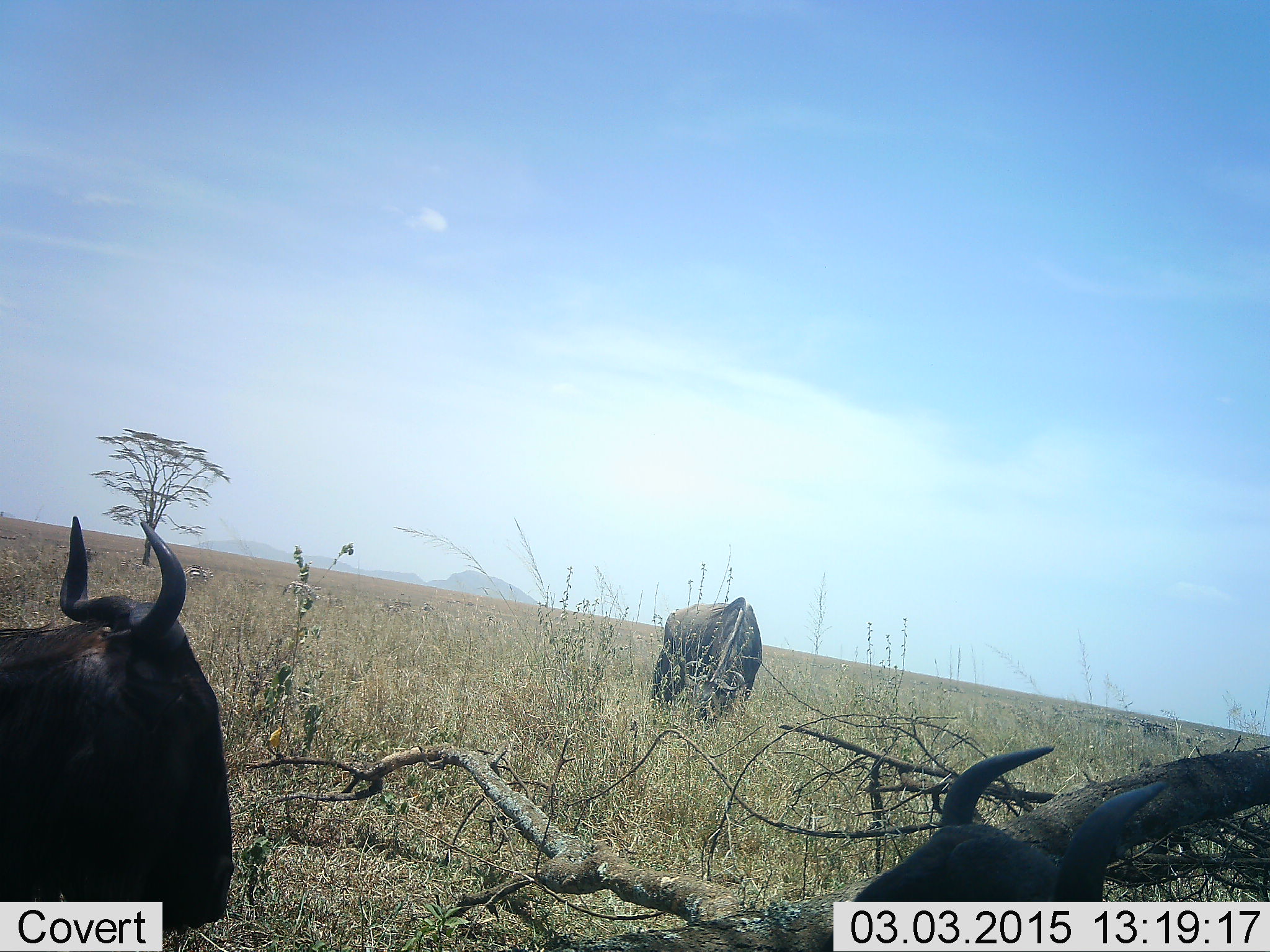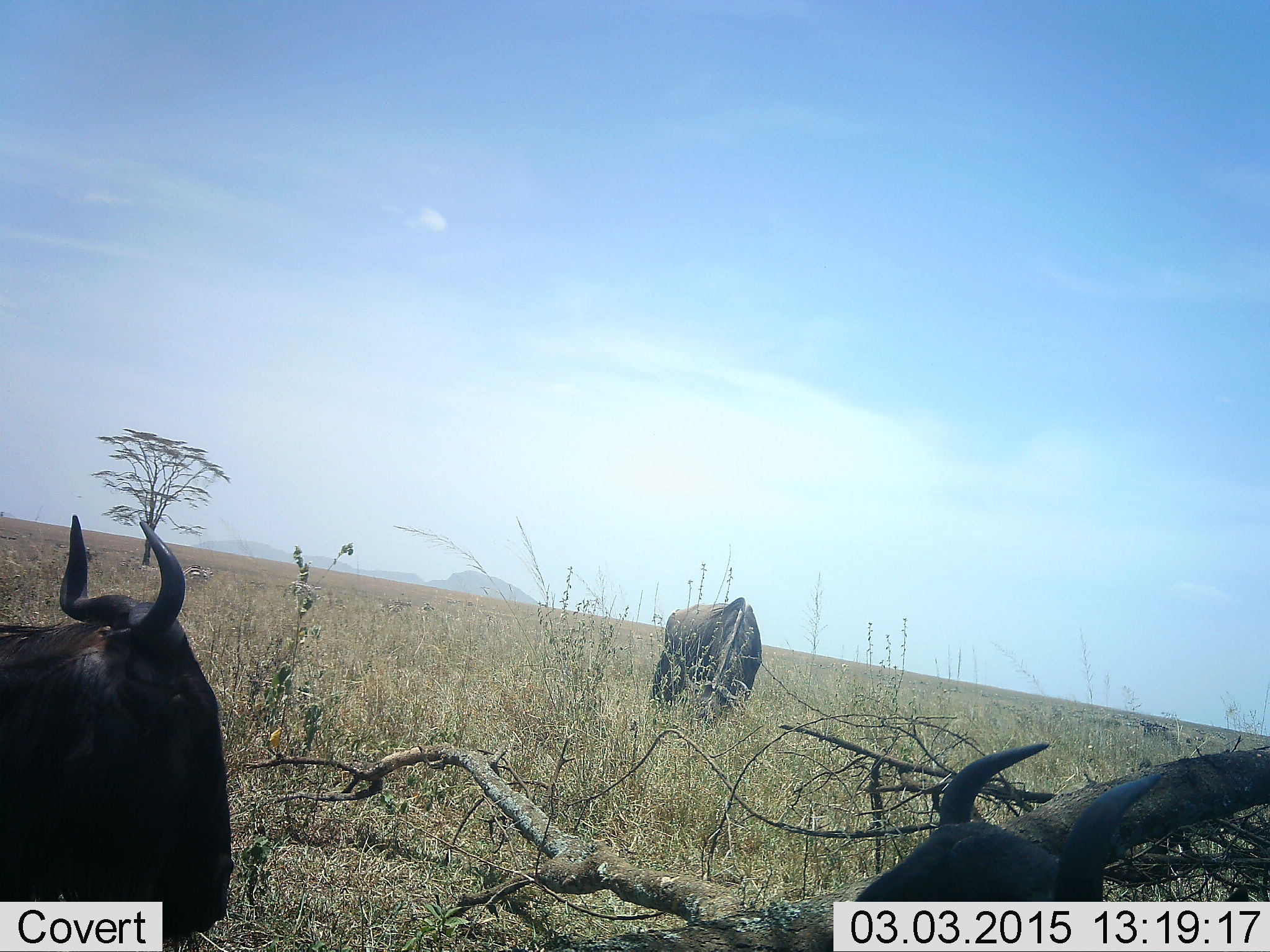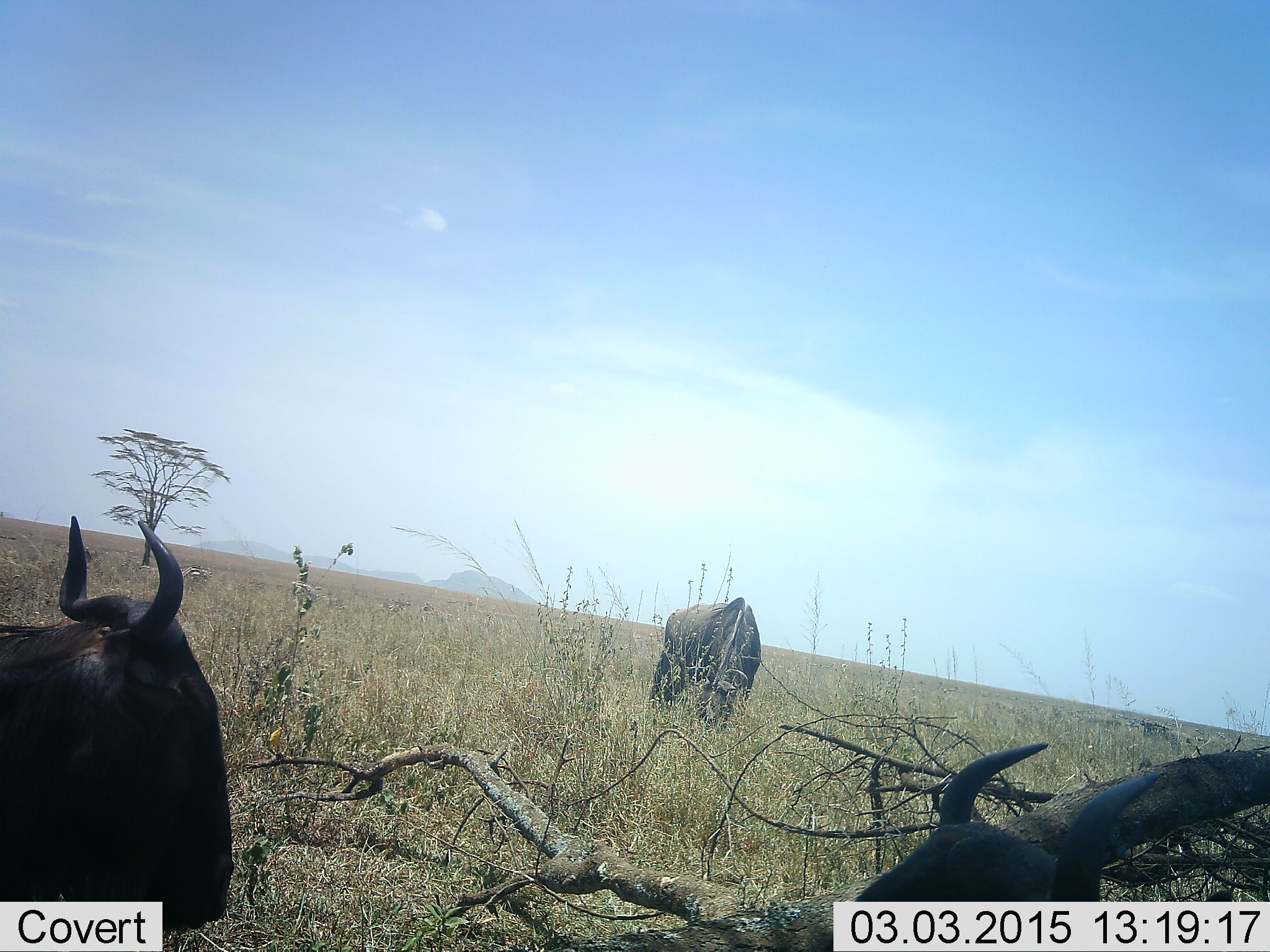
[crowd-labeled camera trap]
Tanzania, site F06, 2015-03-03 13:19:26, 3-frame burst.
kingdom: Animalia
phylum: Chordata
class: Mammalia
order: Artiodactyla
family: Bovidae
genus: Connochaetes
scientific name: Connochaetes taurinus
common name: blue wildebeest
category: wildebeest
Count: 3.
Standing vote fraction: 30%.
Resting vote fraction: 80%.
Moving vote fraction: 0%.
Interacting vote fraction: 10%.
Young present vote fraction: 0%.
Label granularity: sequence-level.